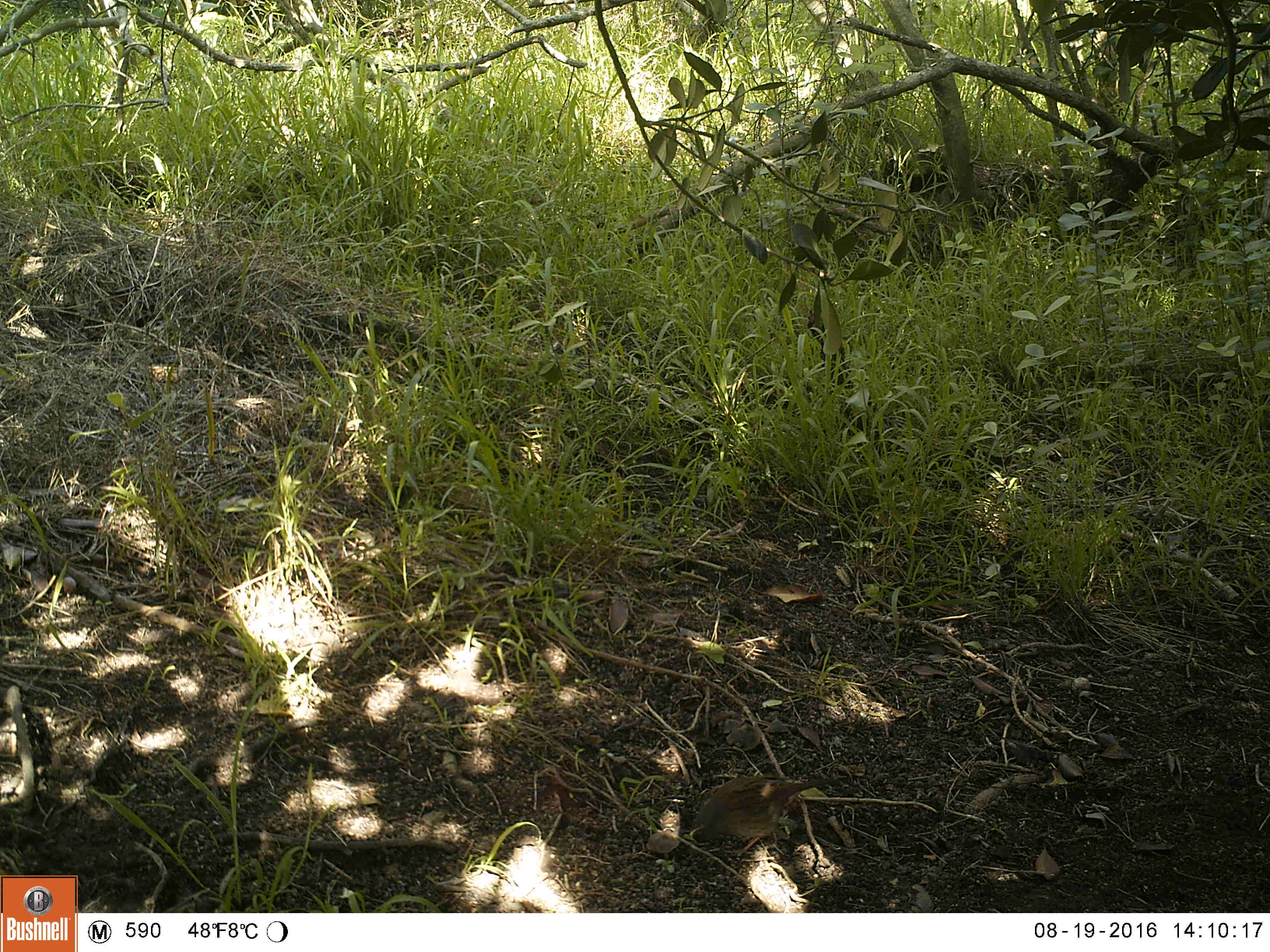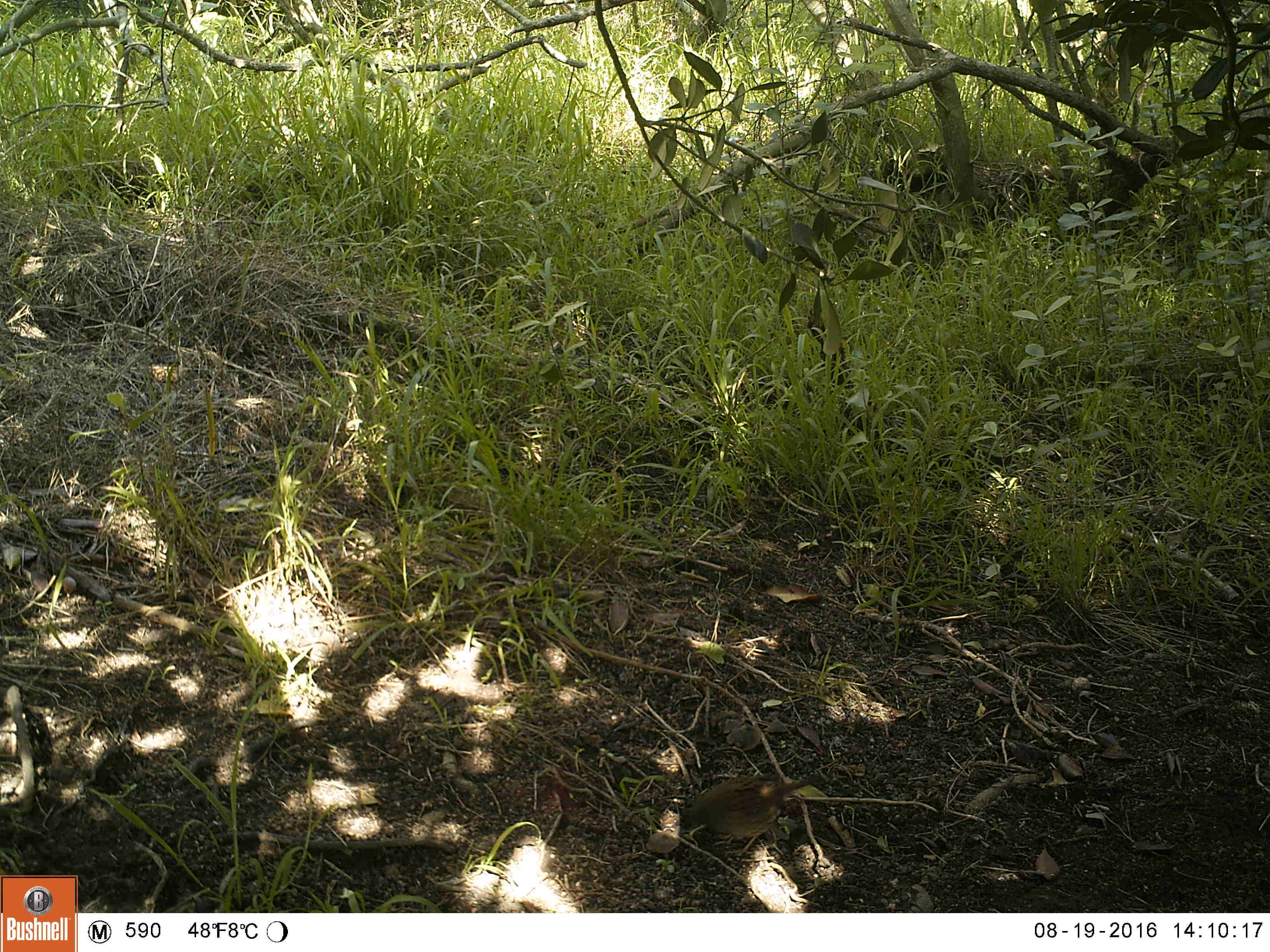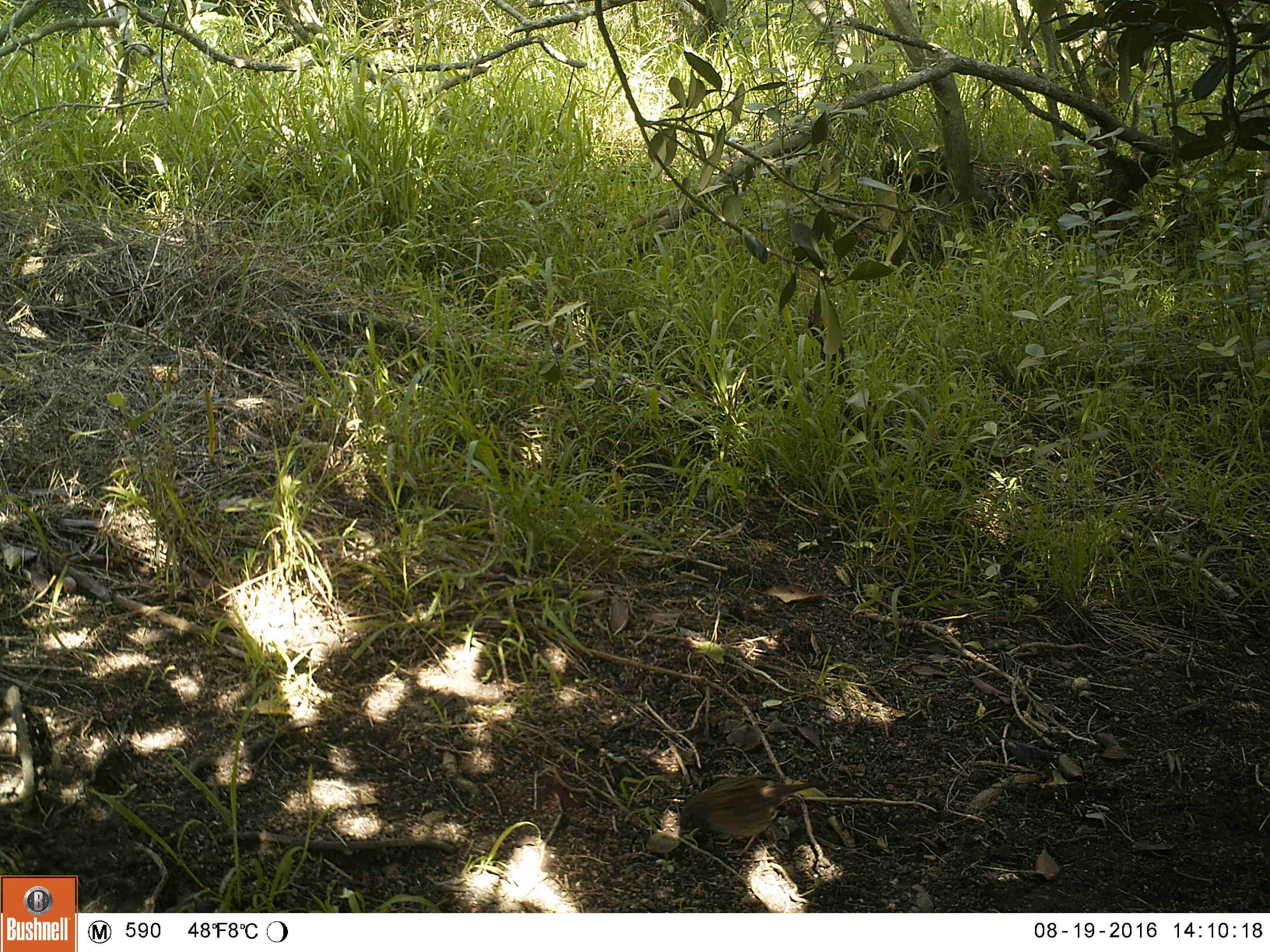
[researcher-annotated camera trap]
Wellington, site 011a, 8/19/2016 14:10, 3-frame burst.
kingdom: Animalia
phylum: Chordata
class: Aves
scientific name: Aves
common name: bird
Bird (Aves).